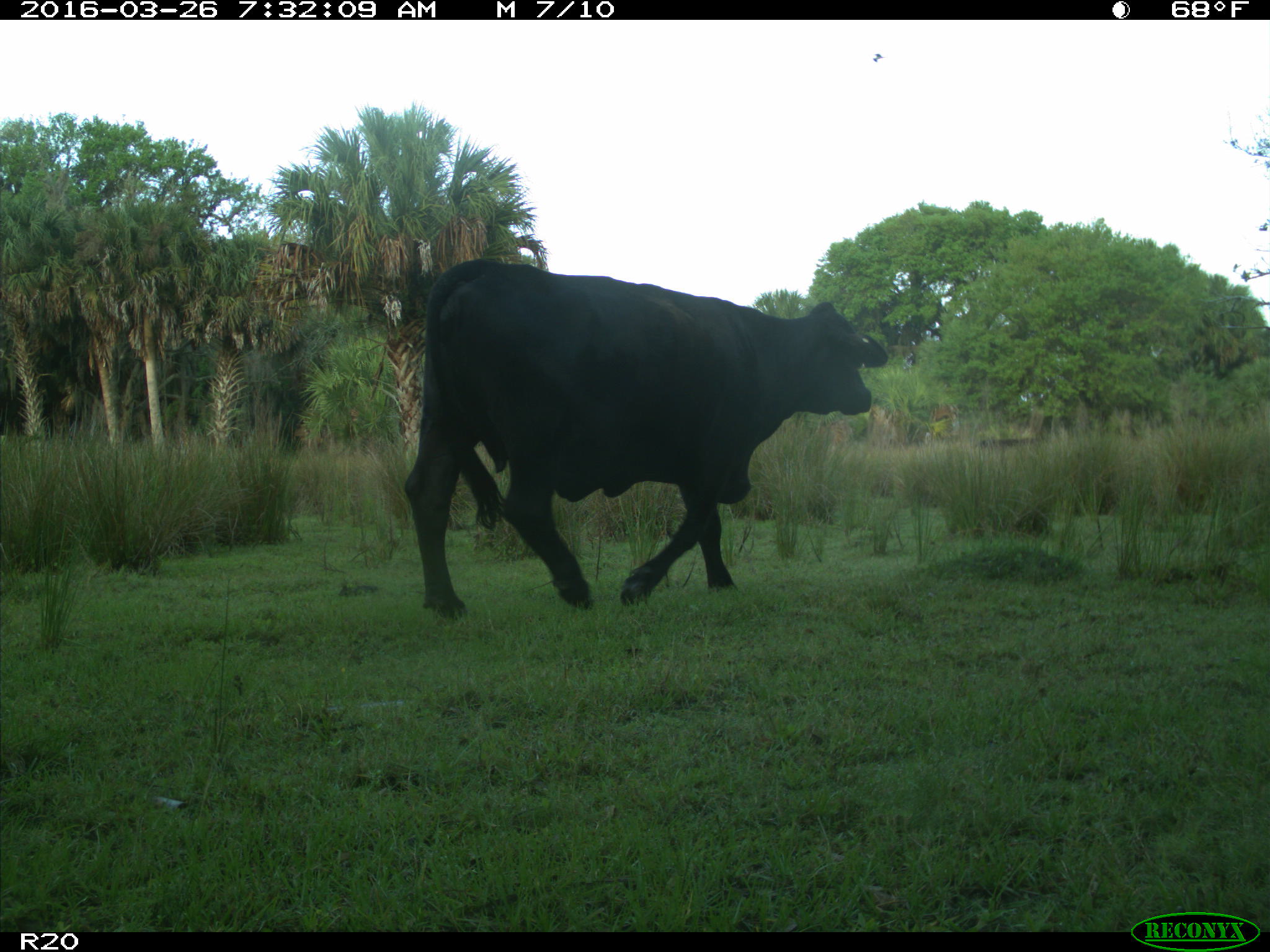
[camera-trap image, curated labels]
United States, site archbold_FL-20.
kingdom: Animalia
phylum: Chordata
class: Mammalia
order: Artiodactyla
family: Bovidae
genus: Bos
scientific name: Bos taurus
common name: domestic cow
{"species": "Bos taurus (domestic cow)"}